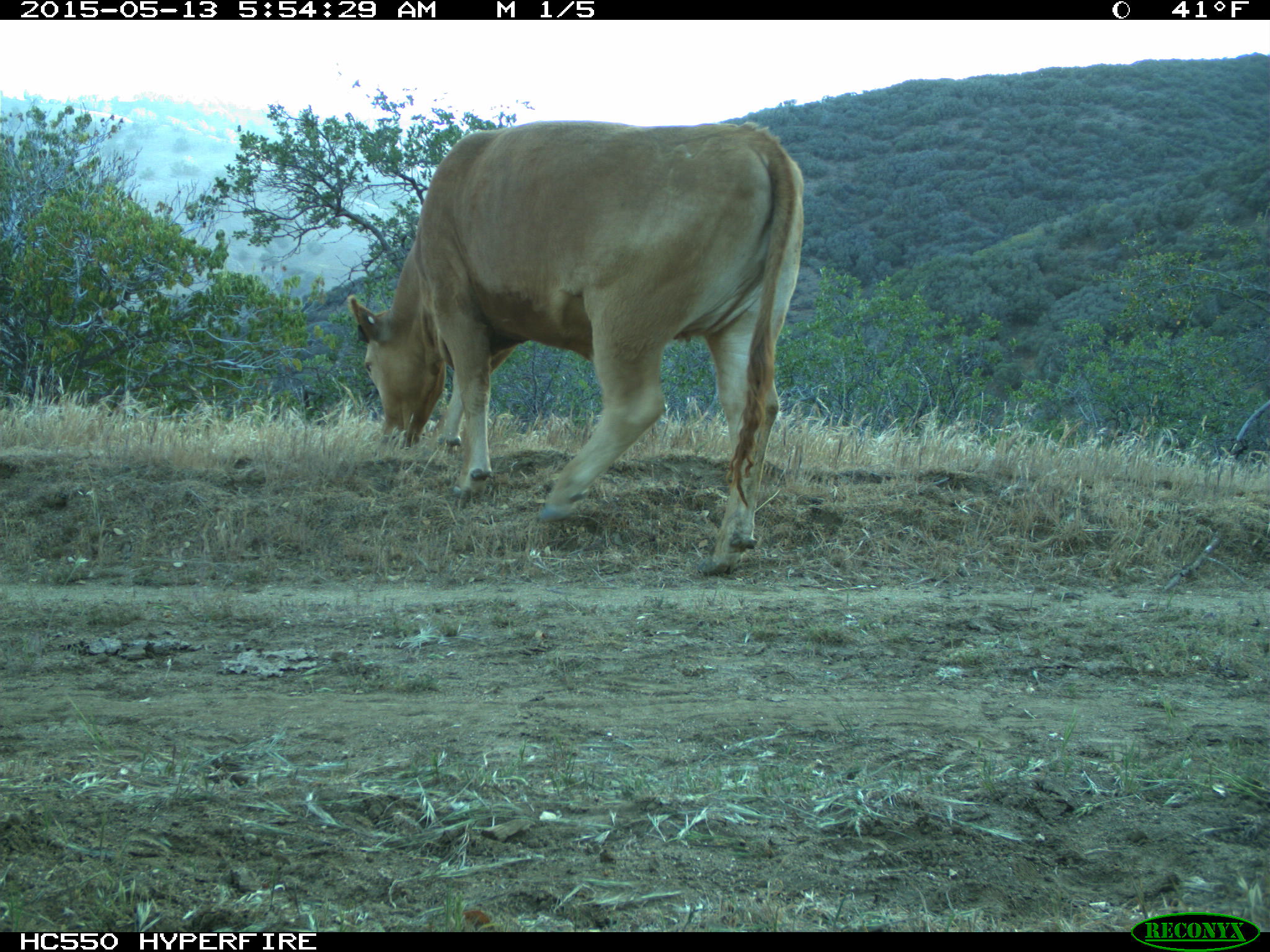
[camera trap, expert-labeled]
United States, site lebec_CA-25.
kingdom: Animalia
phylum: Chordata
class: Mammalia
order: Artiodactyla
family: Bovidae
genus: Bos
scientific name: Bos taurus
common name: domestic cow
Bos taurus (domestic cow).